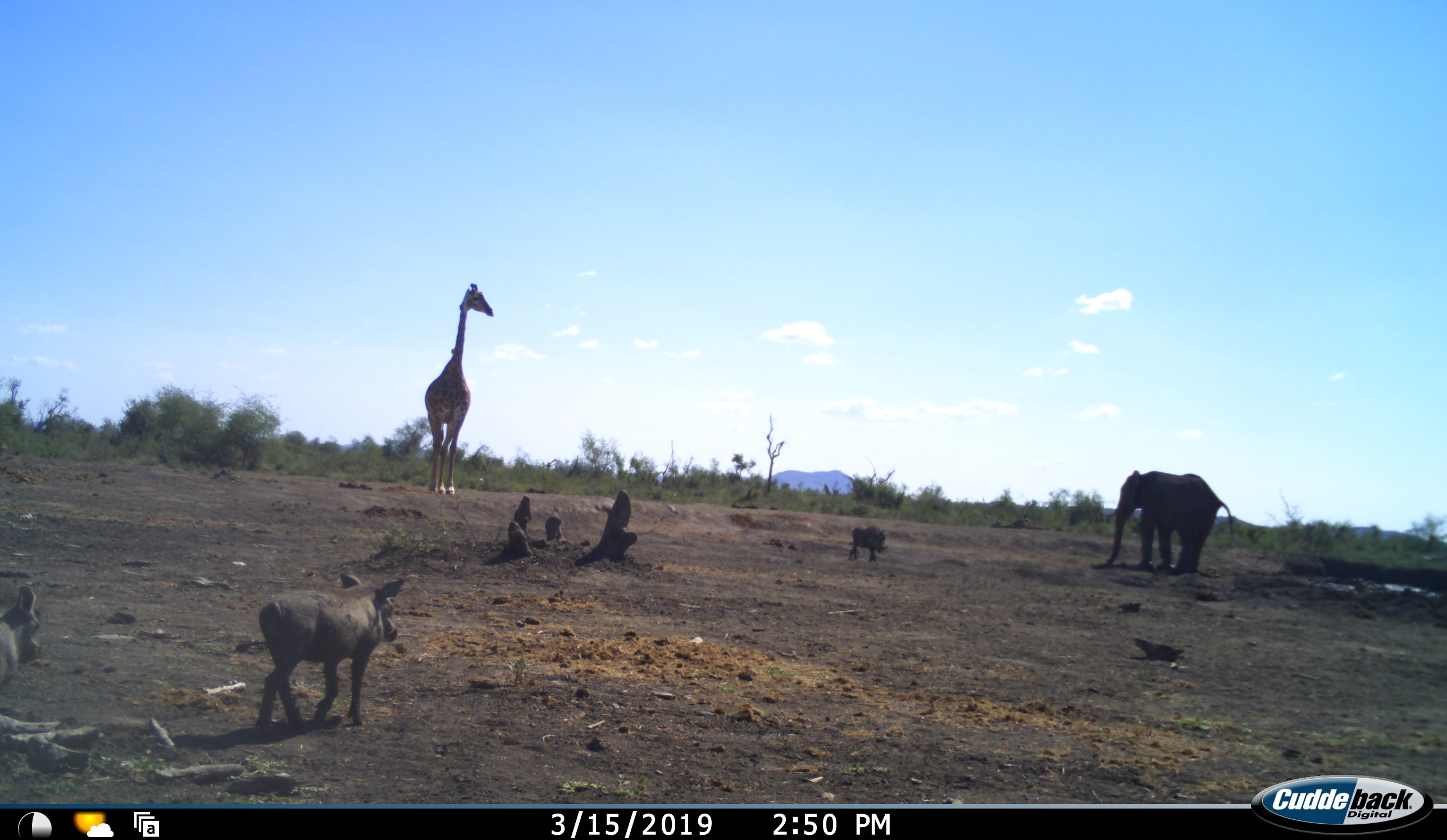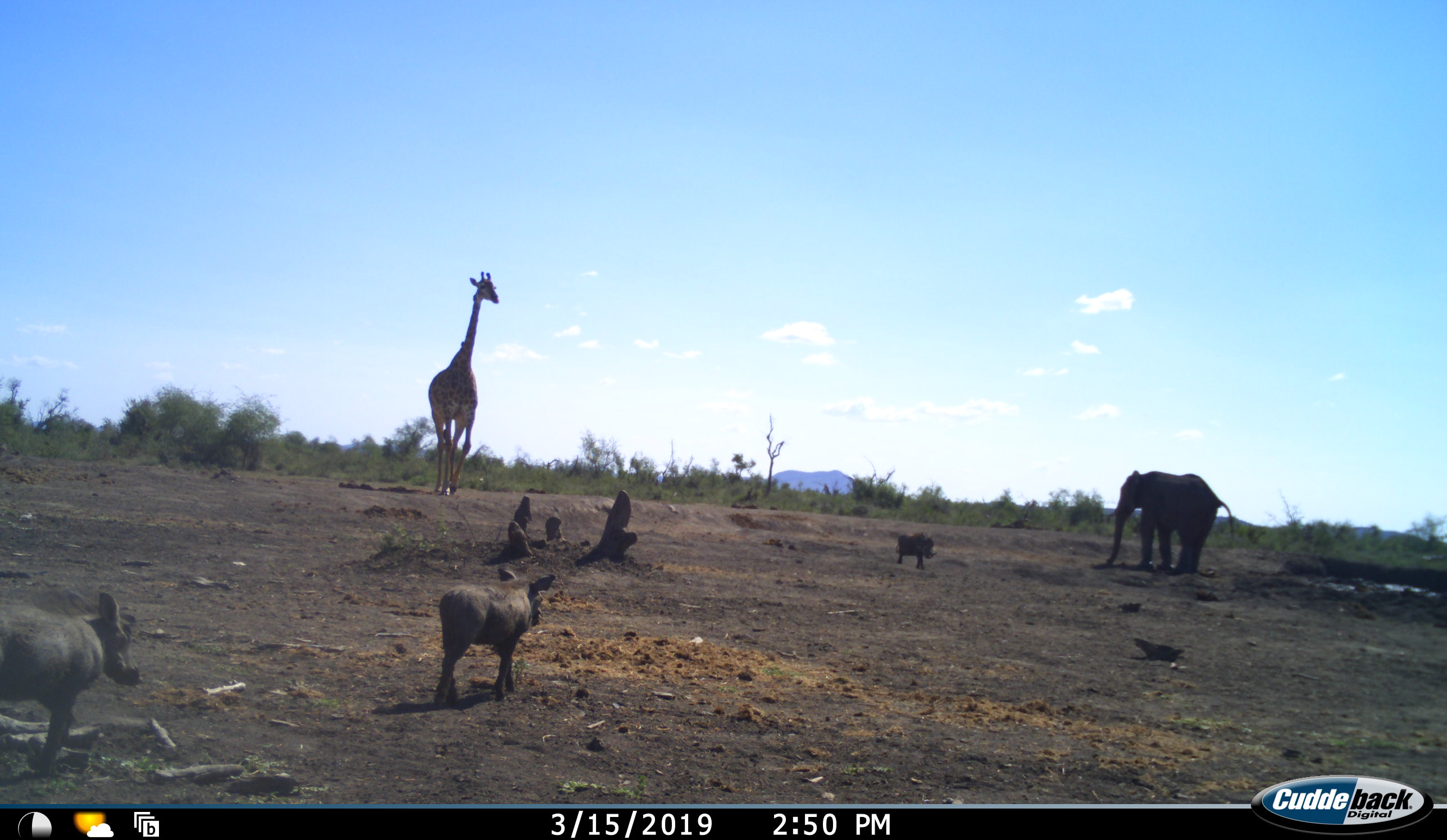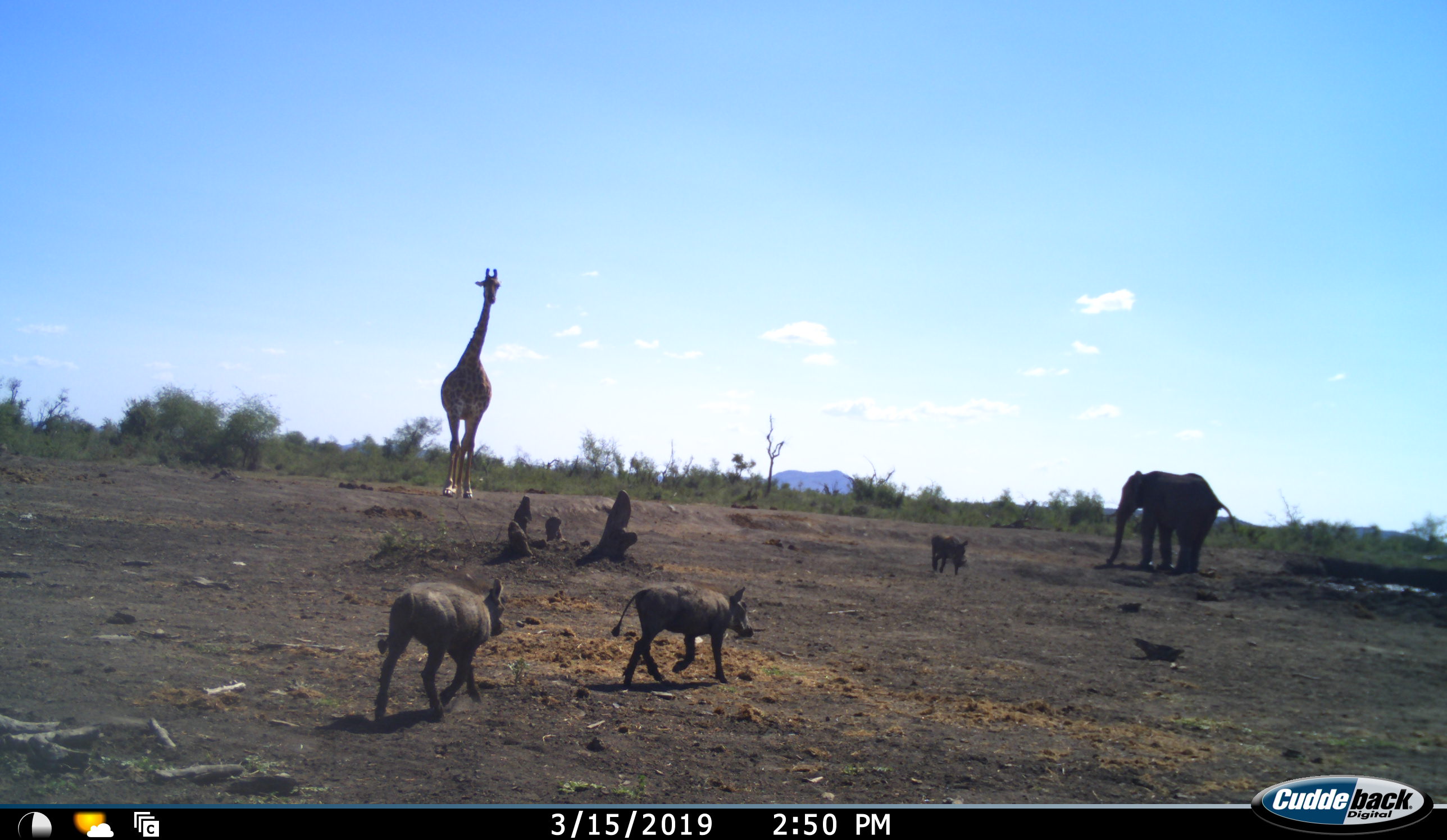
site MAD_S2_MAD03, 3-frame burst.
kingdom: Animalia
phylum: Chordata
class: Mammalia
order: Proboscidea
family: Elephantidae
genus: Loxodonta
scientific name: Loxodonta africana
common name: african bush elephant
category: elephant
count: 1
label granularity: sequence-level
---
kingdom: Animalia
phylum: Chordata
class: Mammalia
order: Artiodactyla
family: Giraffidae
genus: Giraffa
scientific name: Giraffa camelopardalis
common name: giraffe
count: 1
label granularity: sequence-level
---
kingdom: Animalia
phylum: Chordata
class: Mammalia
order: Artiodactyla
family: Suidae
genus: Phacochoerus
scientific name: Phacochoerus africanus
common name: warthog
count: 3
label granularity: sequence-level